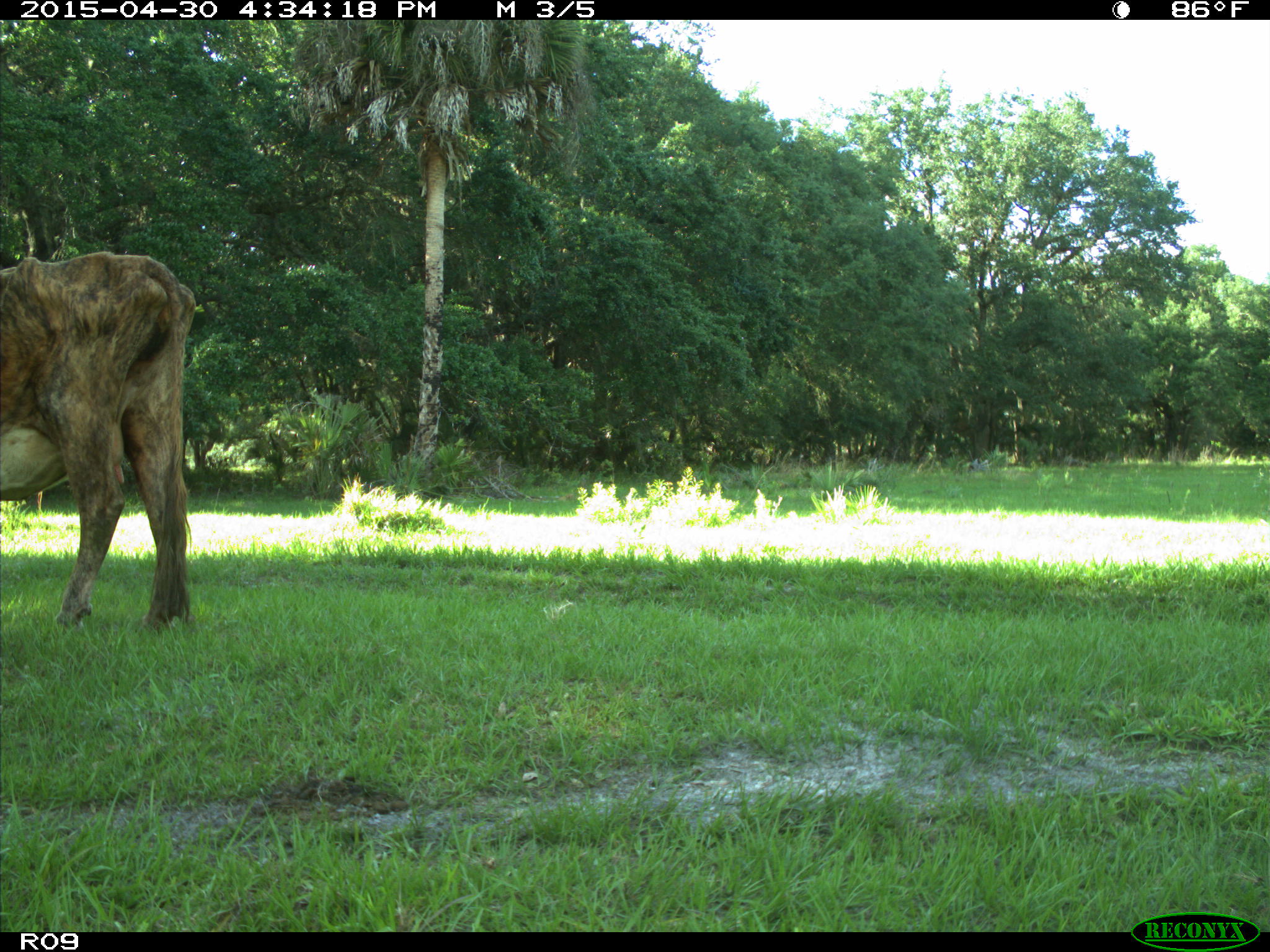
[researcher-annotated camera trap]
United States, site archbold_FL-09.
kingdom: Animalia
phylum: Chordata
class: Mammalia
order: Artiodactyla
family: Bovidae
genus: Bos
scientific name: Bos taurus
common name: domestic cow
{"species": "Bos taurus (domestic cow)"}